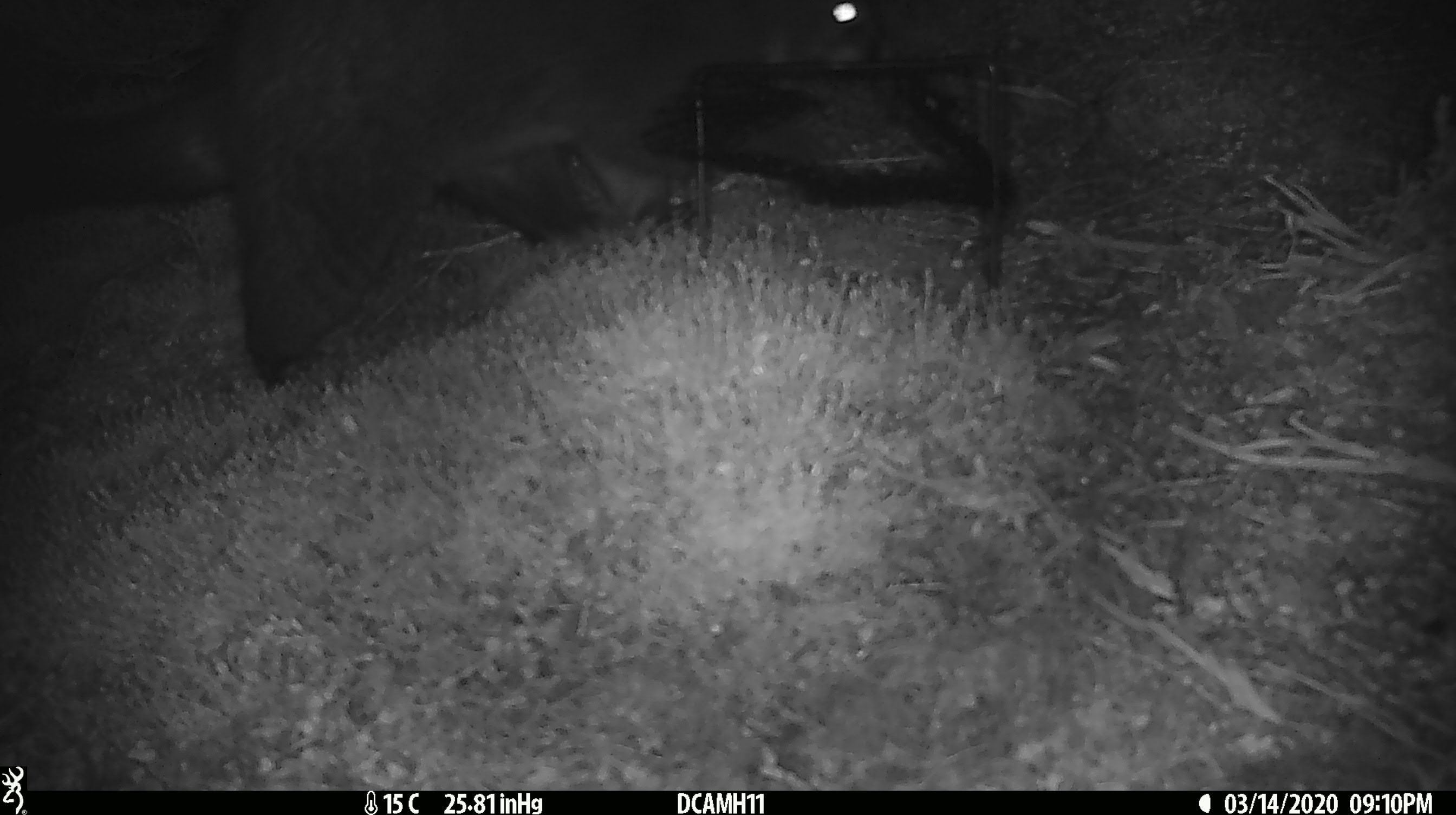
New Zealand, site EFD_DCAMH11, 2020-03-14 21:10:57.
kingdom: Animalia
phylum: Chordata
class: Mammalia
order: Diprotodontia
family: Phalangeridae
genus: Trichosurus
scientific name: Trichosurus vulpecula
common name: common brushtail possum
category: possum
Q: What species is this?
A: Possum (common brushtail possum) (Trichosurus vulpecula).